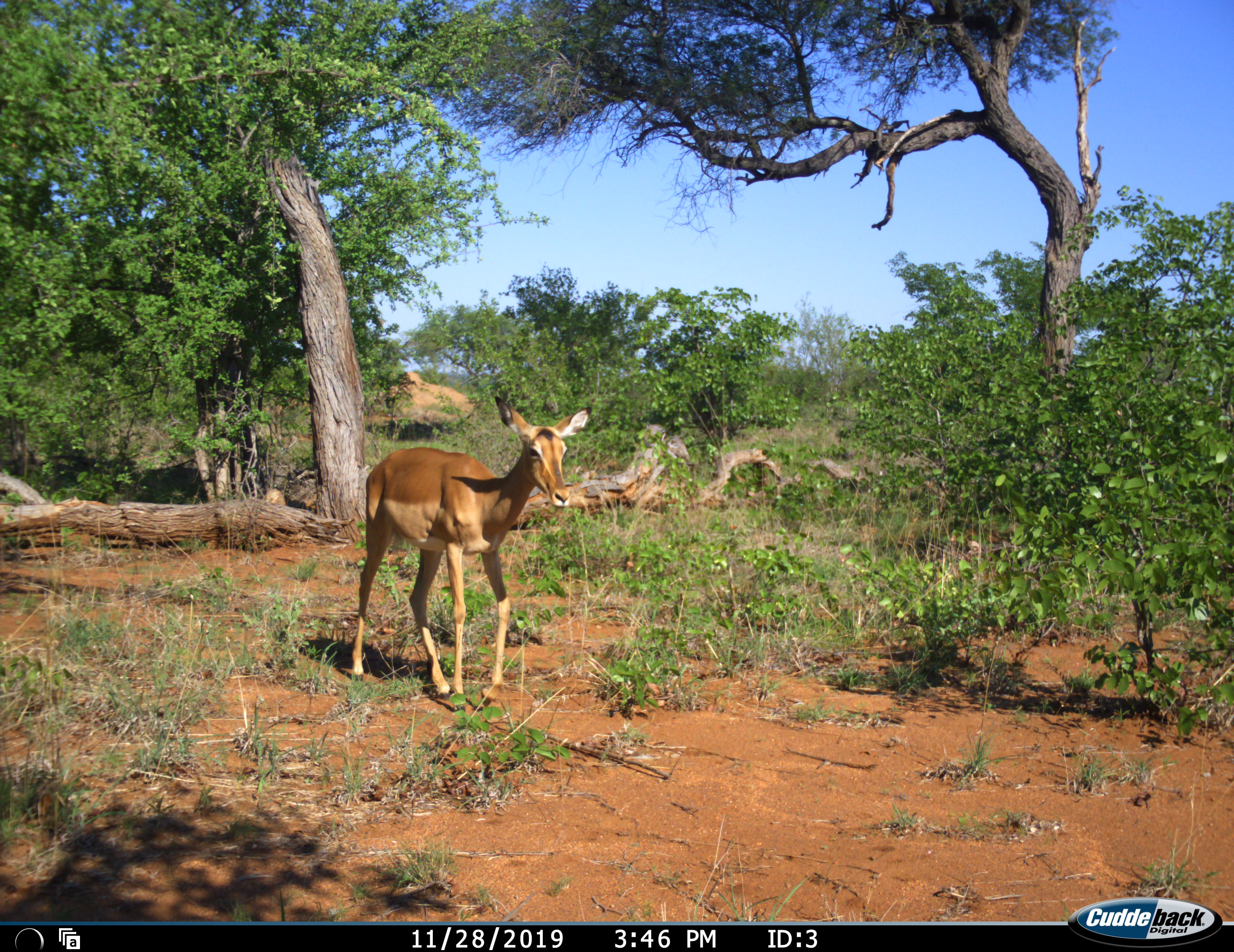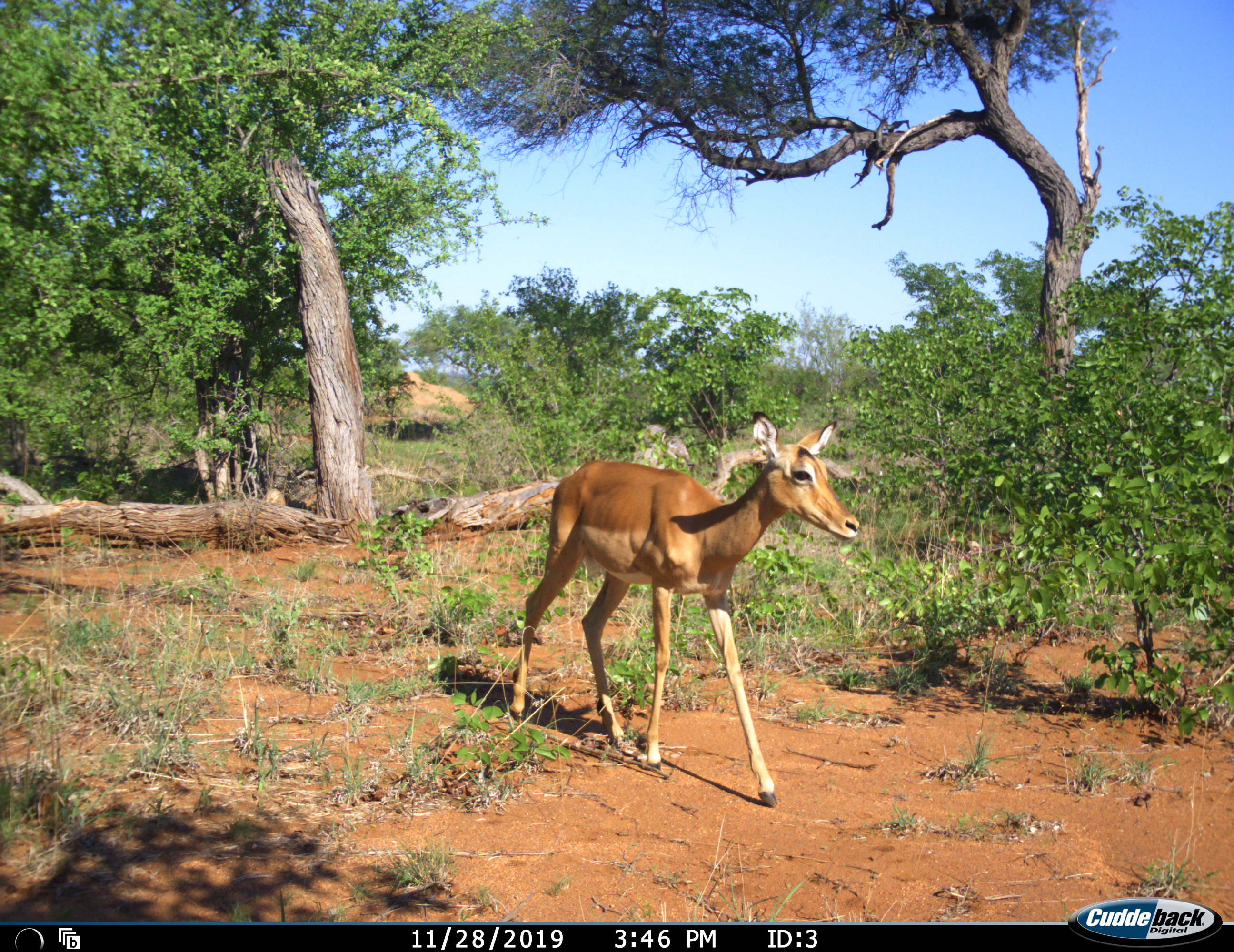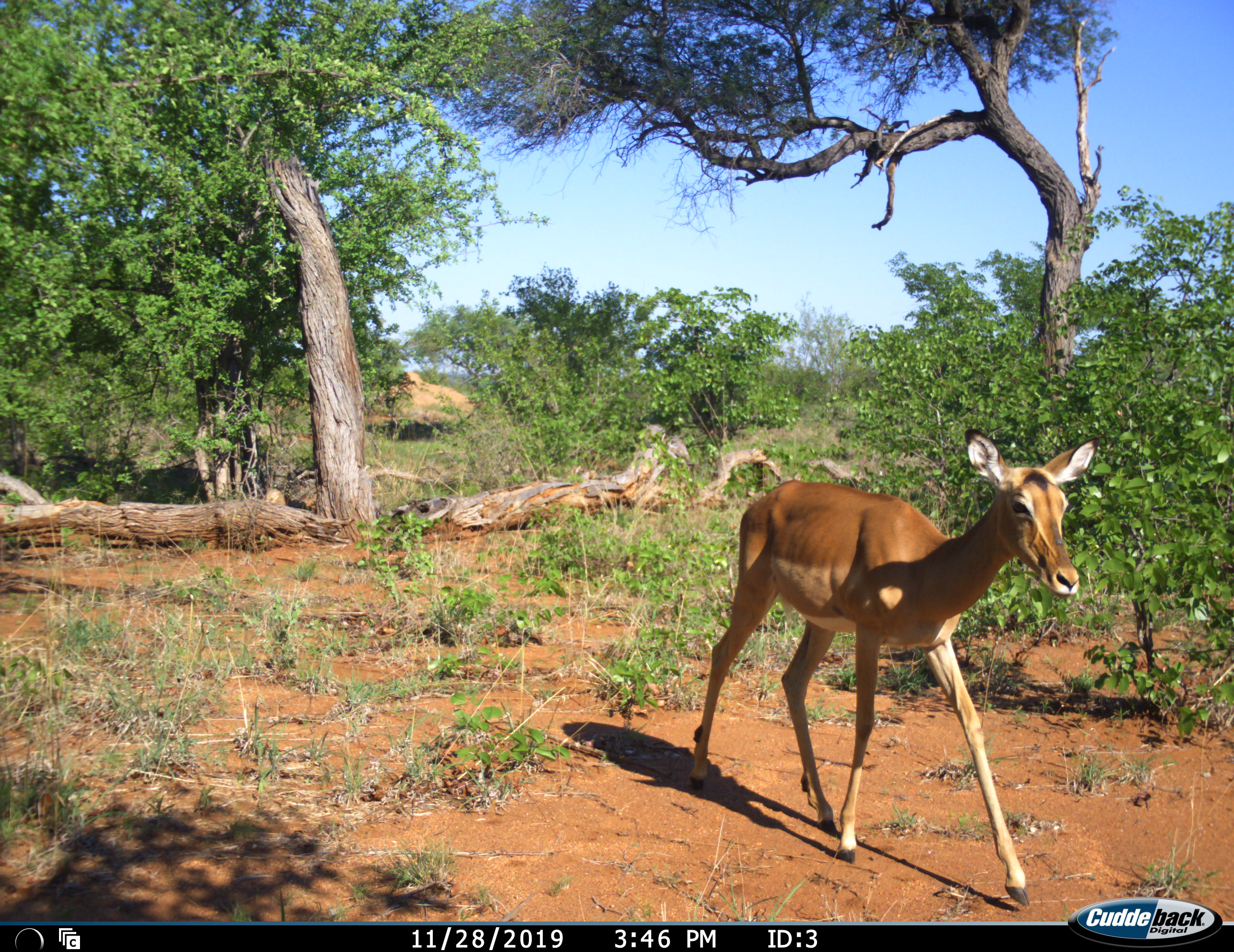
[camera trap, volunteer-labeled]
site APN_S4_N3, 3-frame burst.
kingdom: Animalia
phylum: Chordata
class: Mammalia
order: Artiodactyla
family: Bovidae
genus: Aepyceros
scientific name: Aepyceros melampus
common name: impala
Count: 1.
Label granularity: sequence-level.